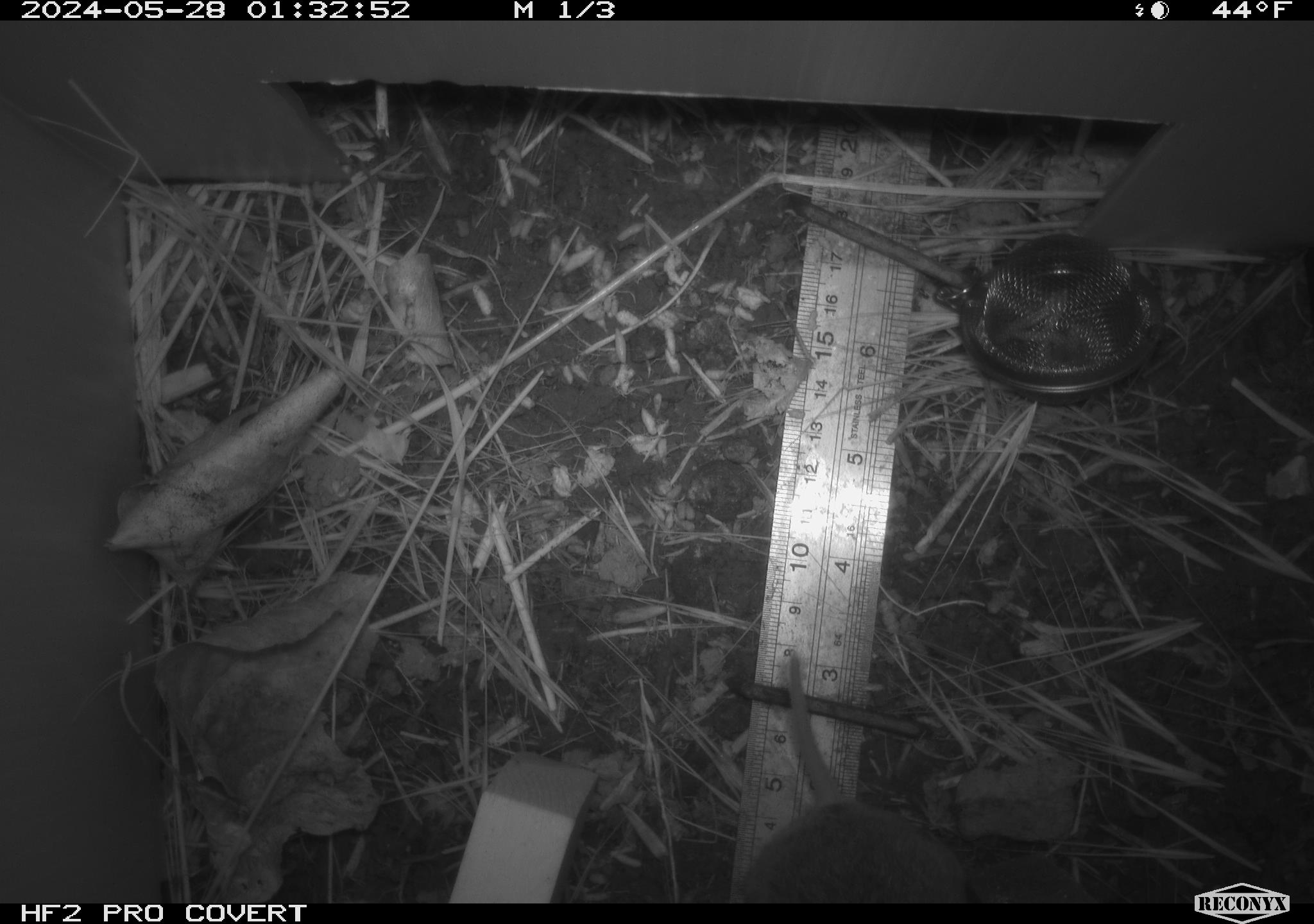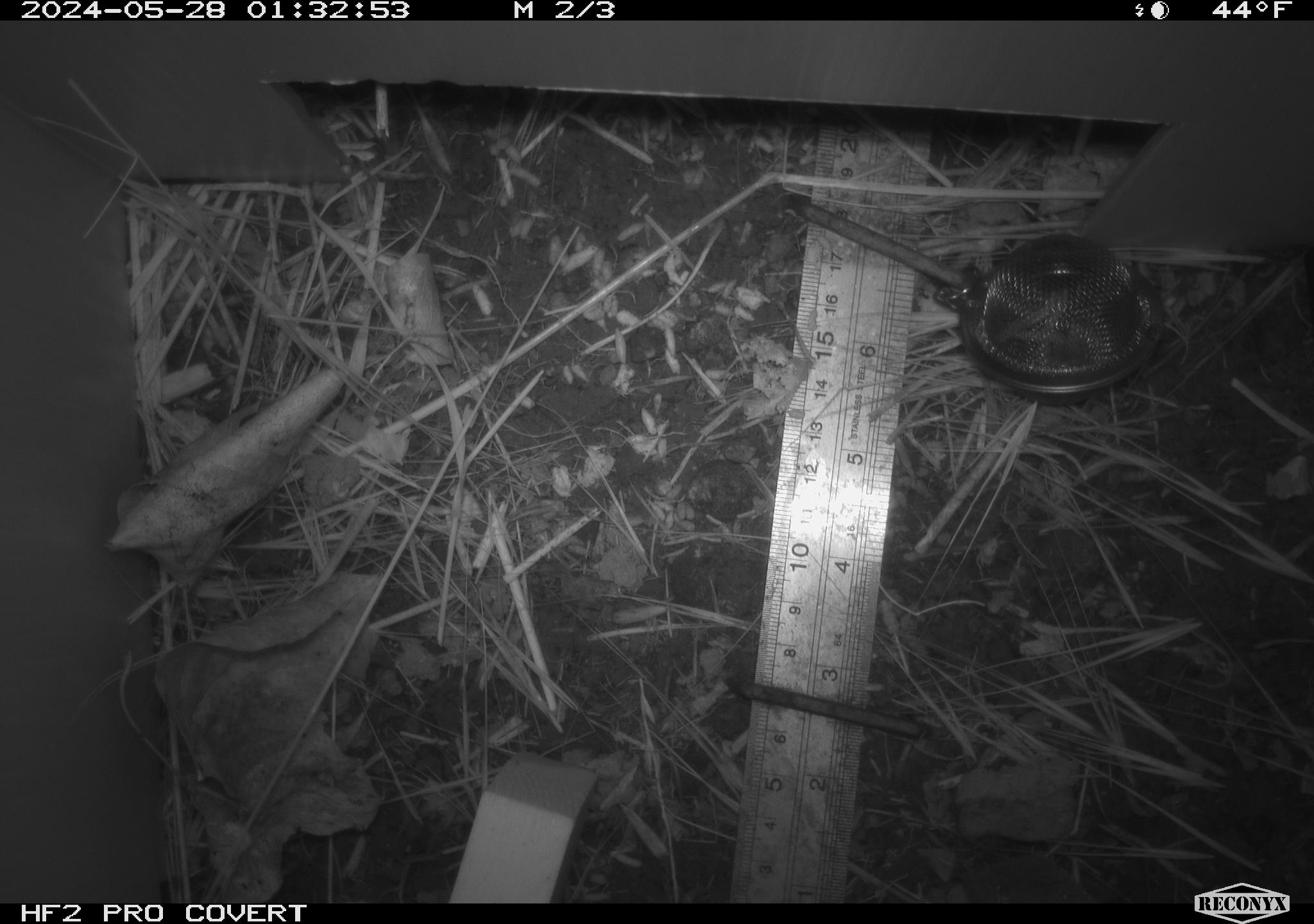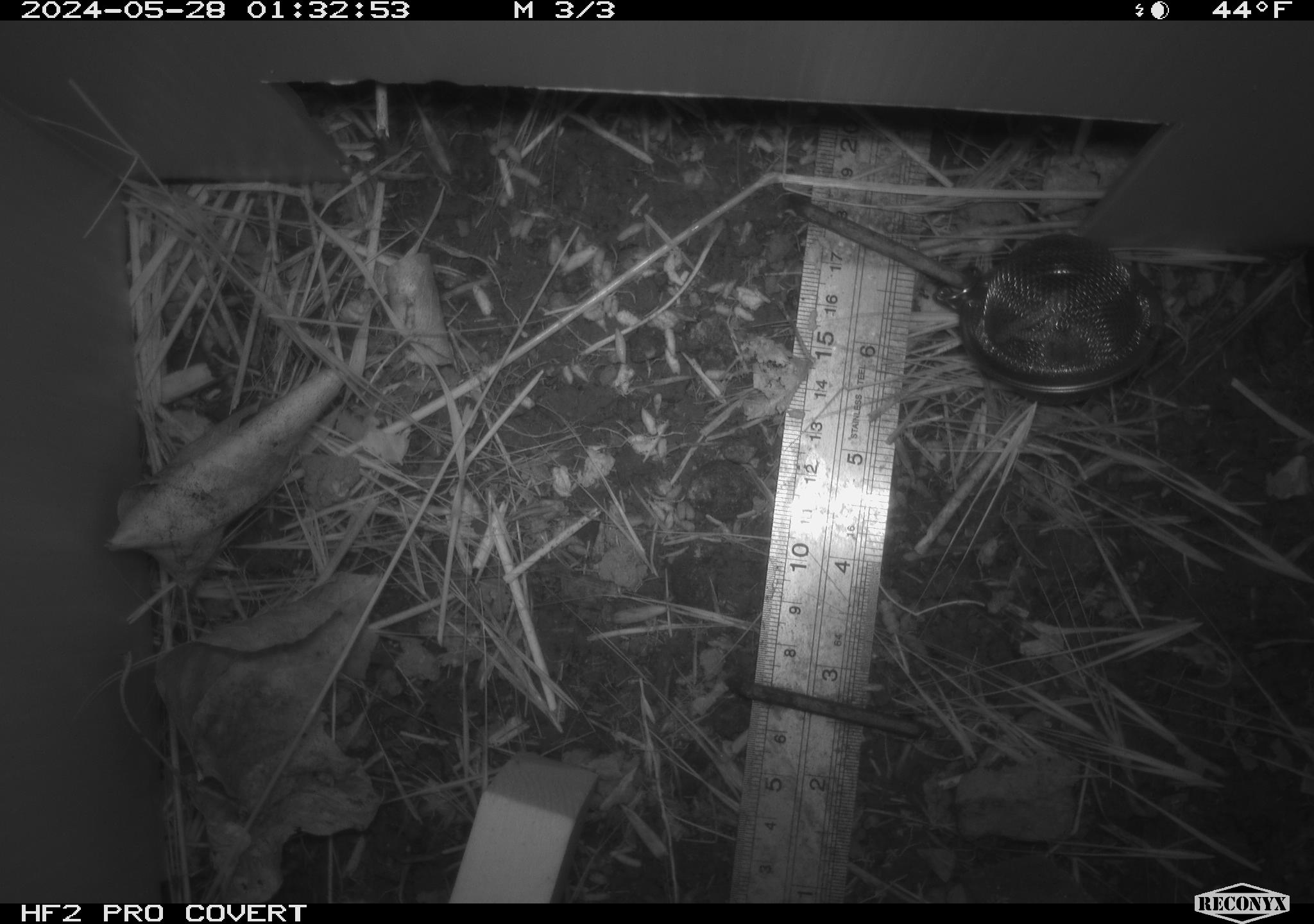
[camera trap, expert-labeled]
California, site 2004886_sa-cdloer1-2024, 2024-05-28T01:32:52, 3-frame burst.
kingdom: Animalia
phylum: Chordata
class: Mammalia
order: Rodentia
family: Cricetidae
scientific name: Arvicolinae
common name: voles, lemmings, and muskrats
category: arvicolinae subfamily